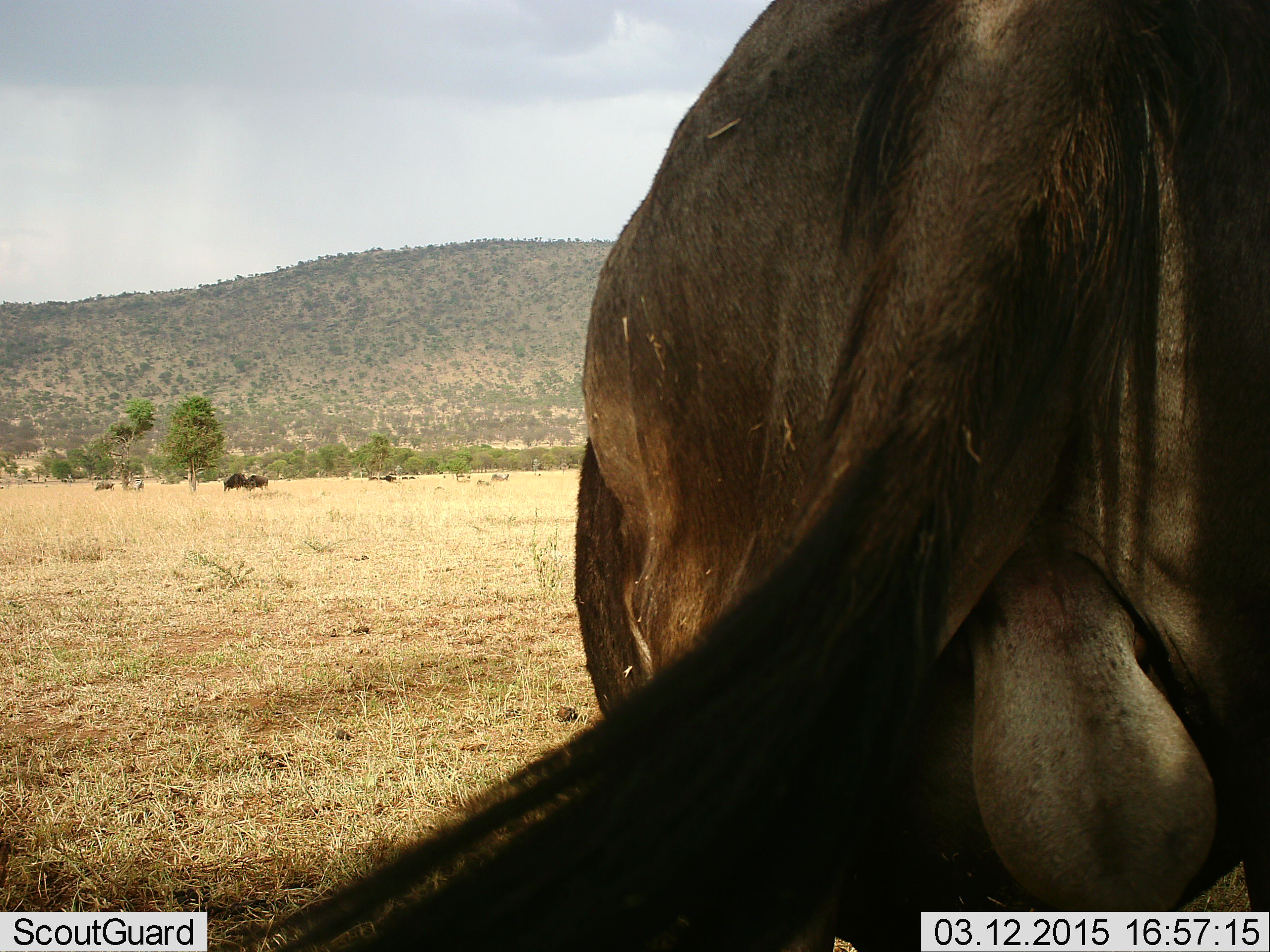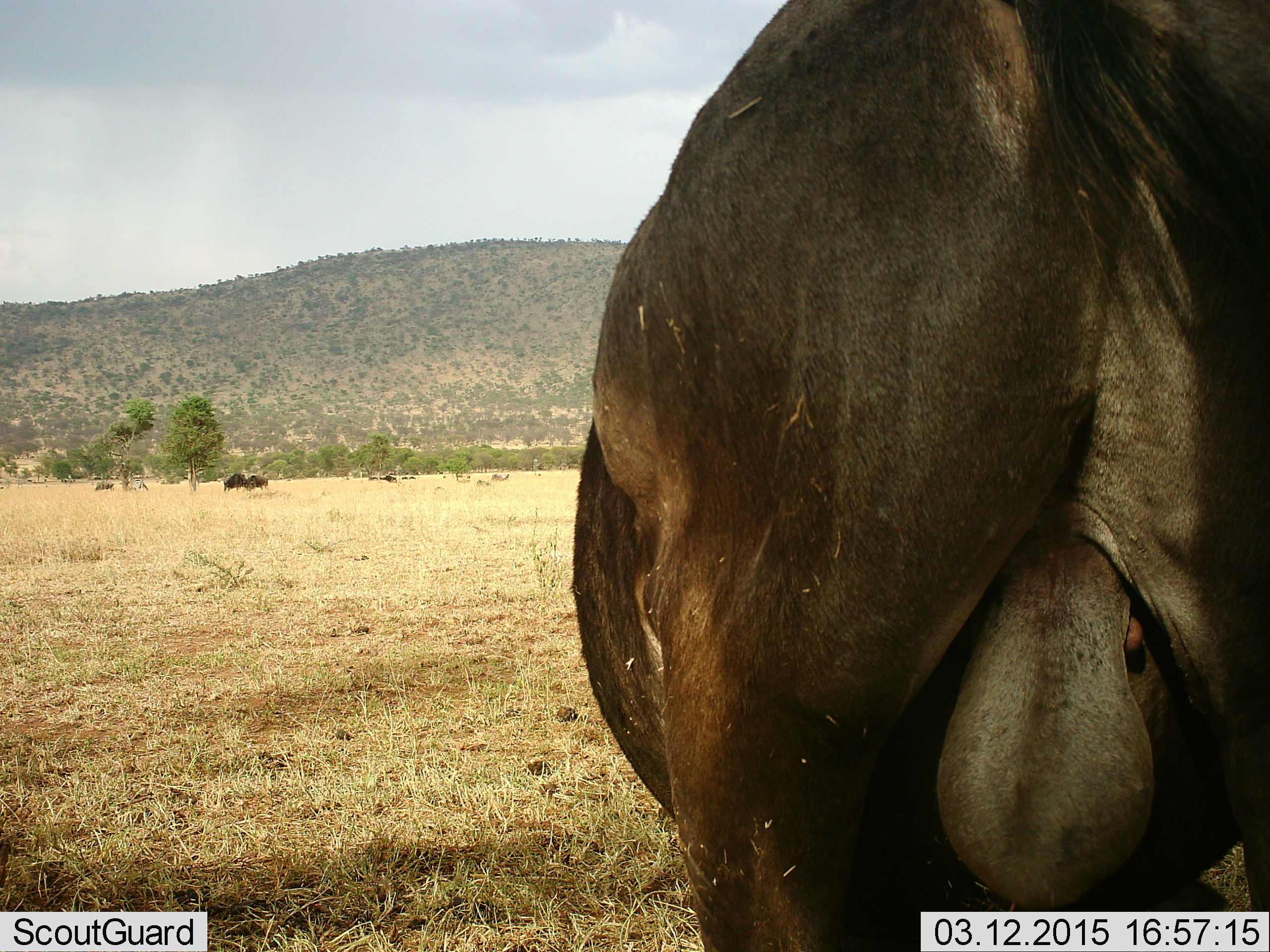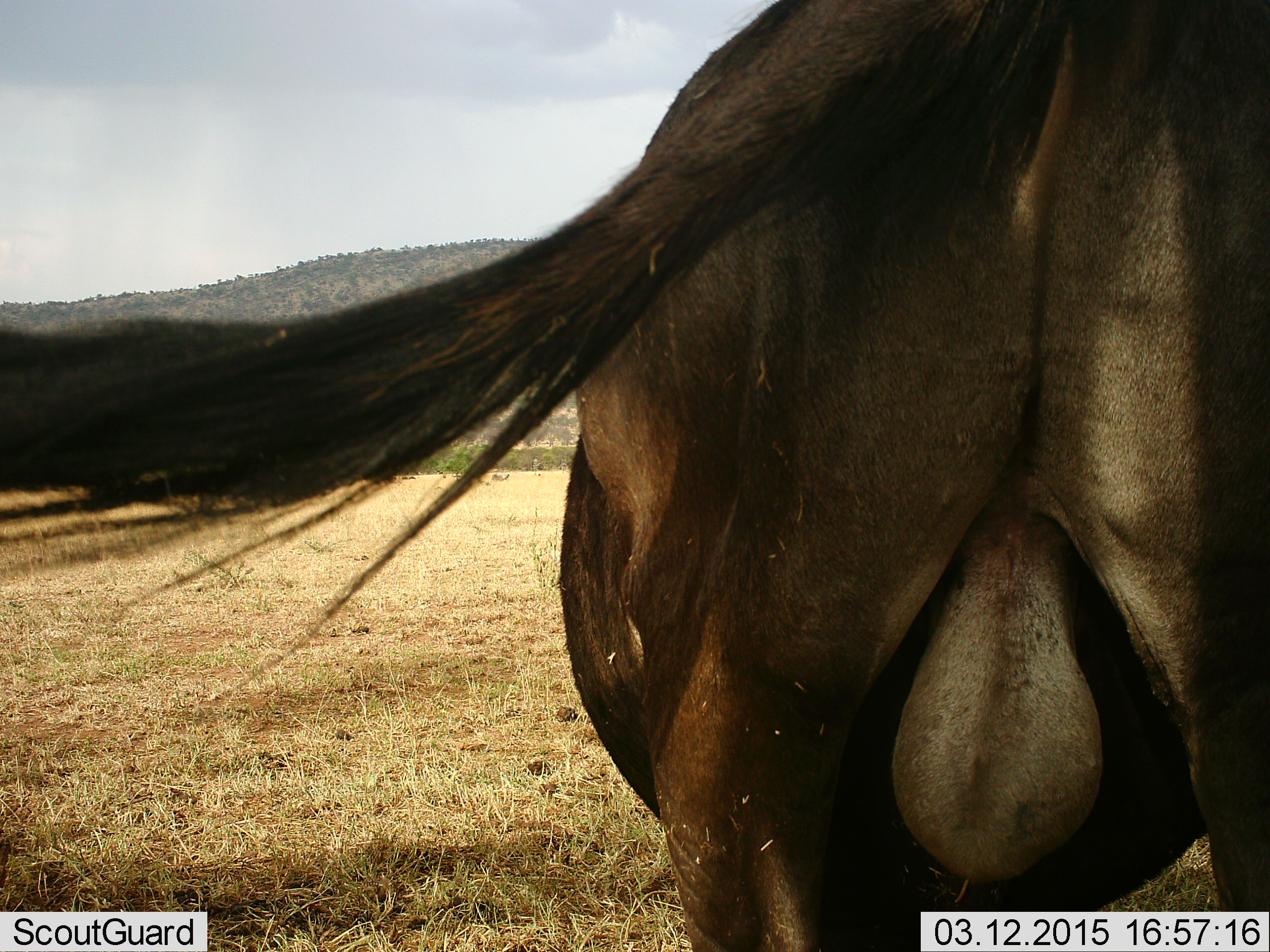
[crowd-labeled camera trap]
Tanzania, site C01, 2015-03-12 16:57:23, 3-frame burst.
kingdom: Animalia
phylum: Chordata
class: Mammalia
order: Artiodactyla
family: Bovidae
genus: Connochaetes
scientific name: Connochaetes taurinus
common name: blue wildebeest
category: wildebeest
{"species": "wildebeest (blue wildebeest) (Connochaetes taurinus)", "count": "1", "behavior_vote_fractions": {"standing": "90%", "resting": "10%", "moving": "0%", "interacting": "0%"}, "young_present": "0%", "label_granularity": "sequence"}